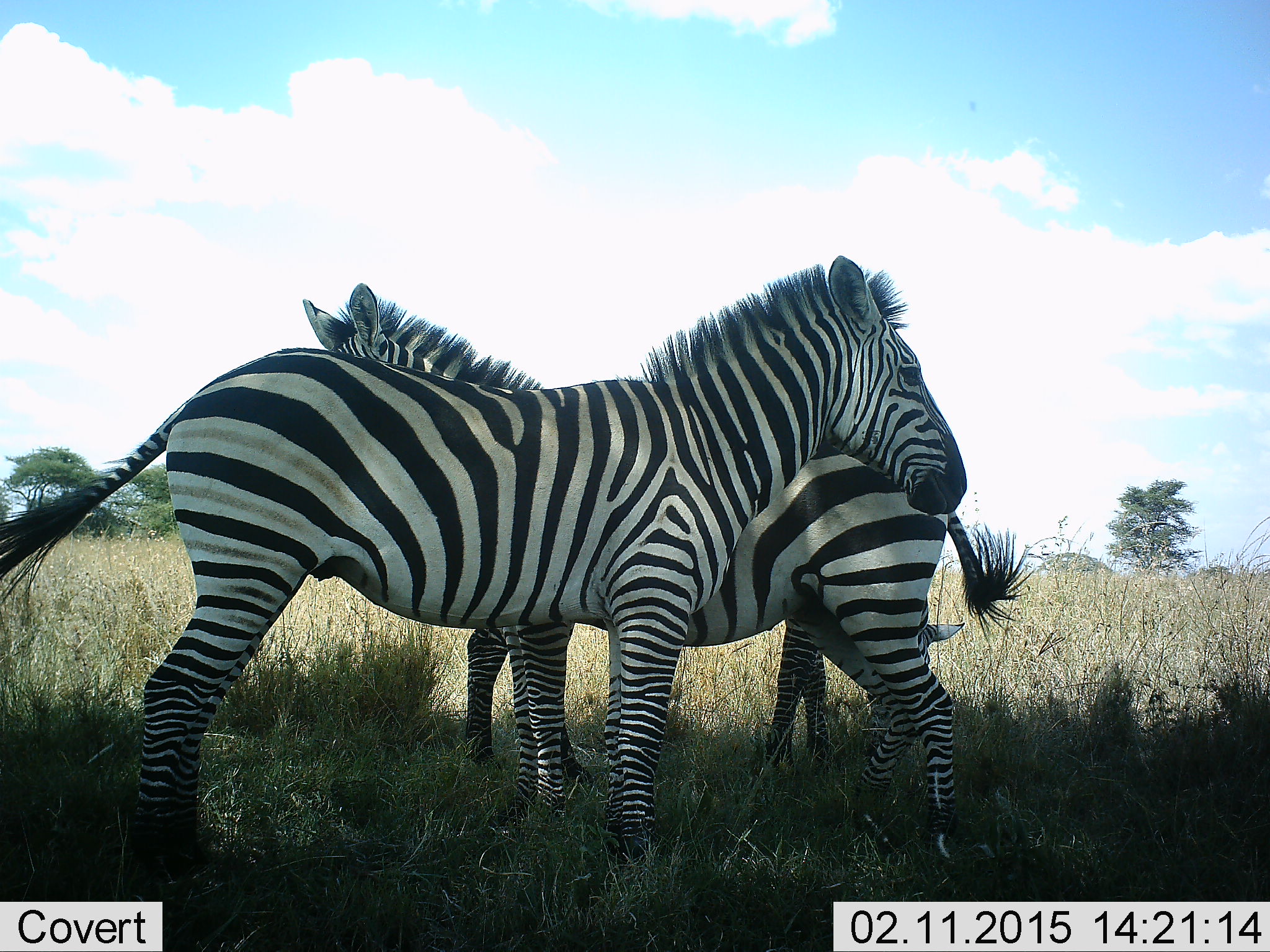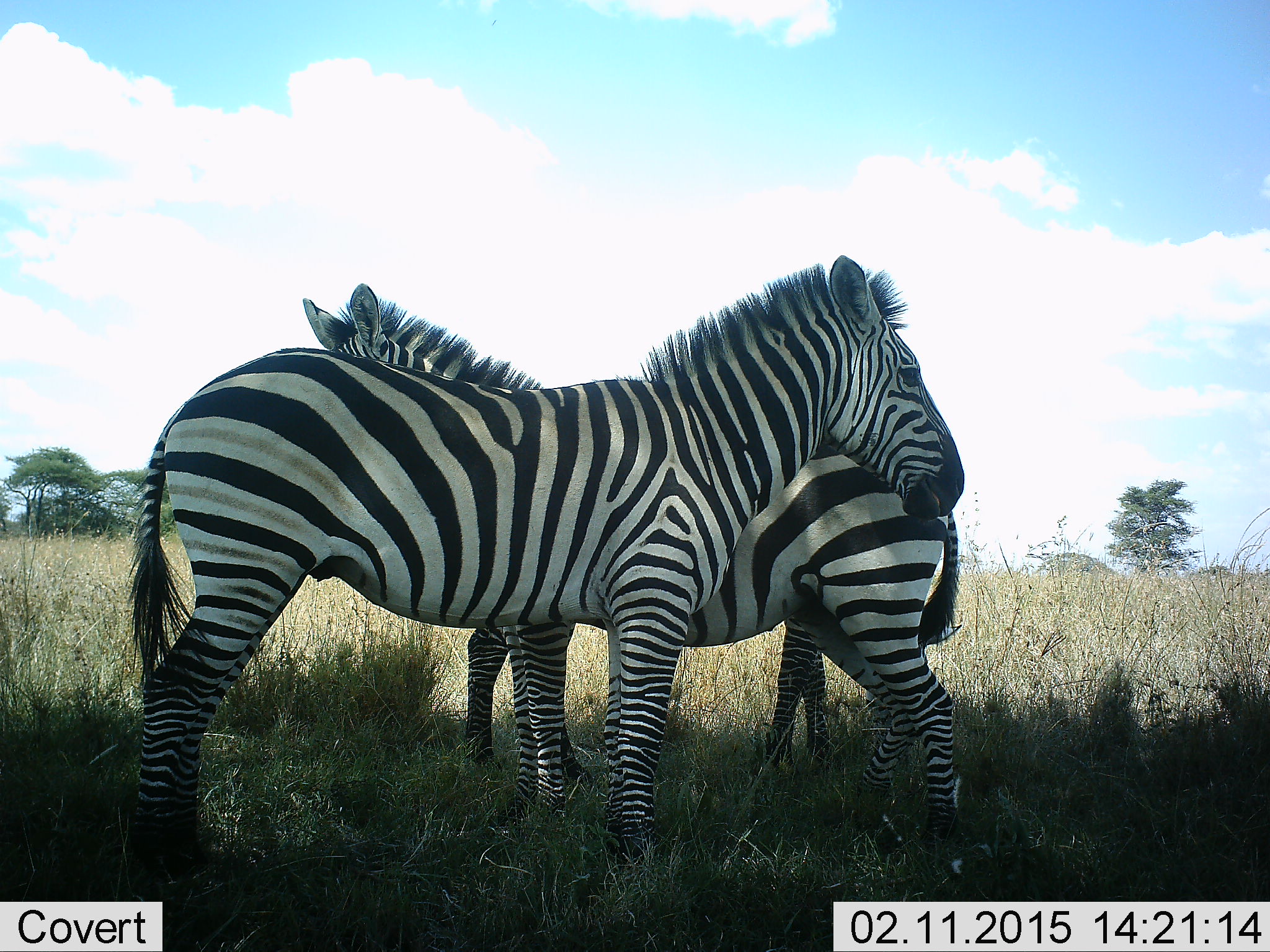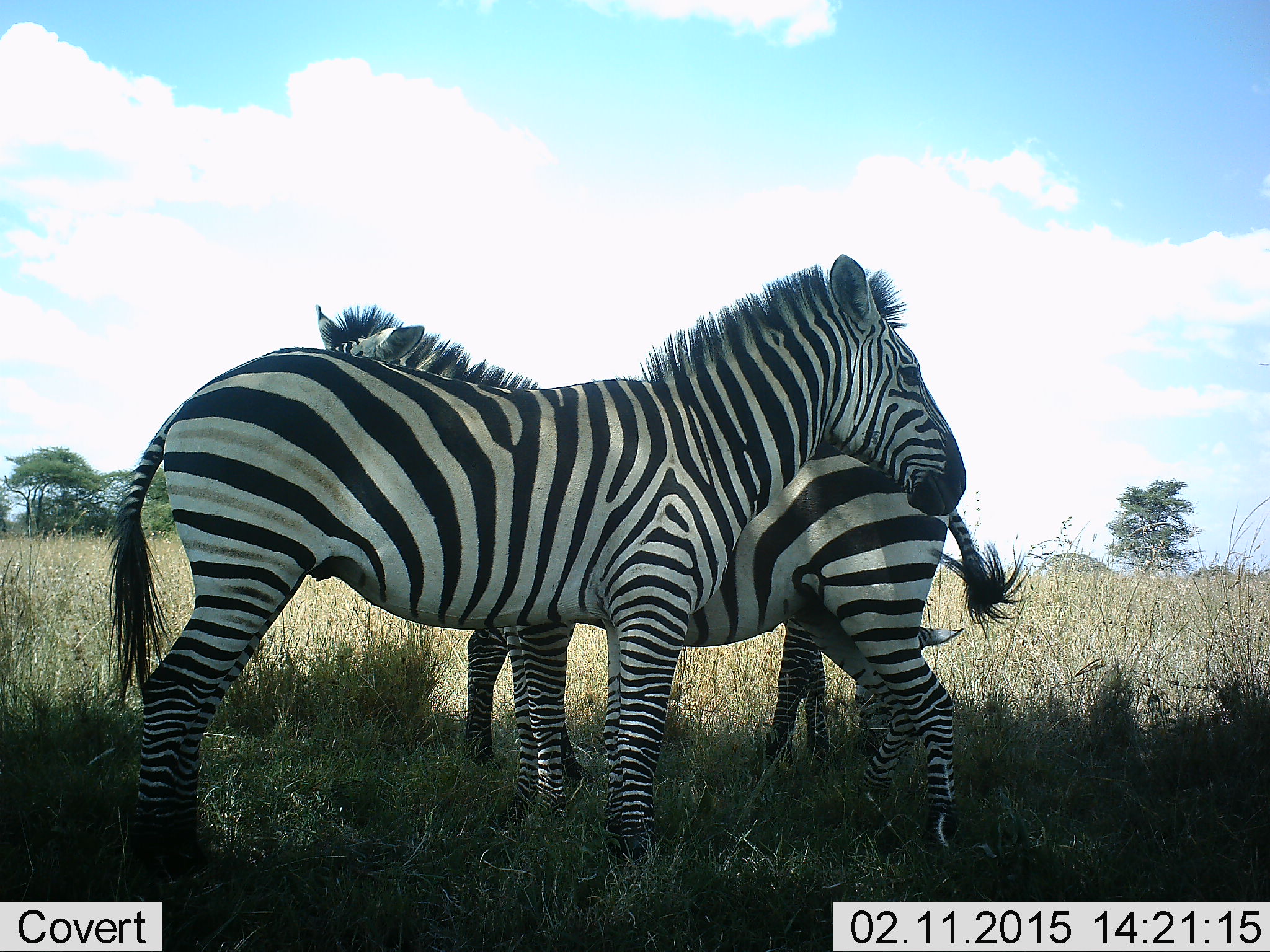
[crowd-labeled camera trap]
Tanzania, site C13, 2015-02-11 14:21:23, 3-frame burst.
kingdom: Animalia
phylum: Chordata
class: Mammalia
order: Perissodactyla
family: Equidae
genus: Equus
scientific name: Equus quagga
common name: plains zebra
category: zebra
Zebra (plains zebra) (Equus quagga), count 3. Behavior (volunteer vote fractions): standing 90%, resting 0%, moving 0%, interacting 40%. Young present (vote fraction): 10%. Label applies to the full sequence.